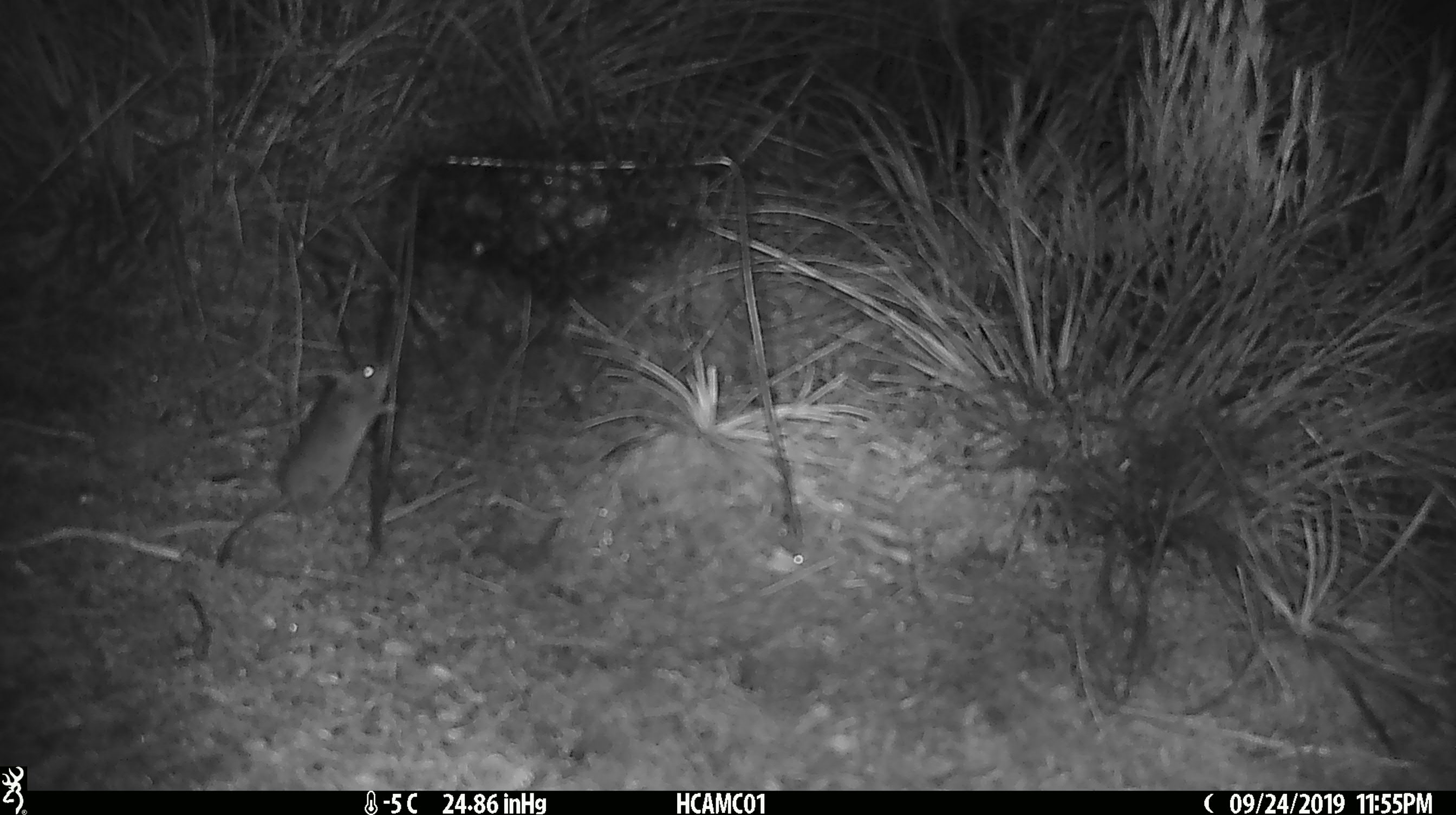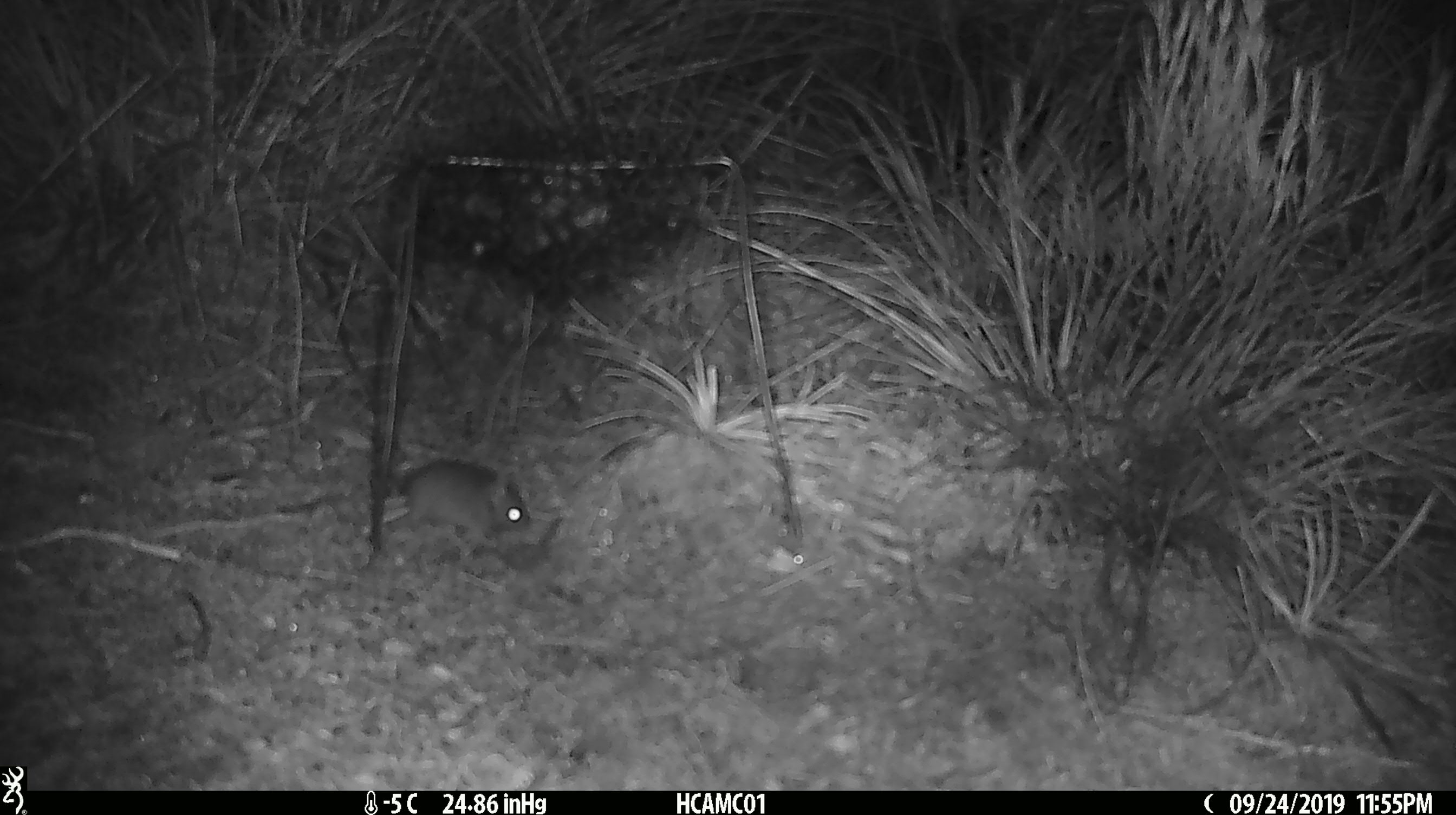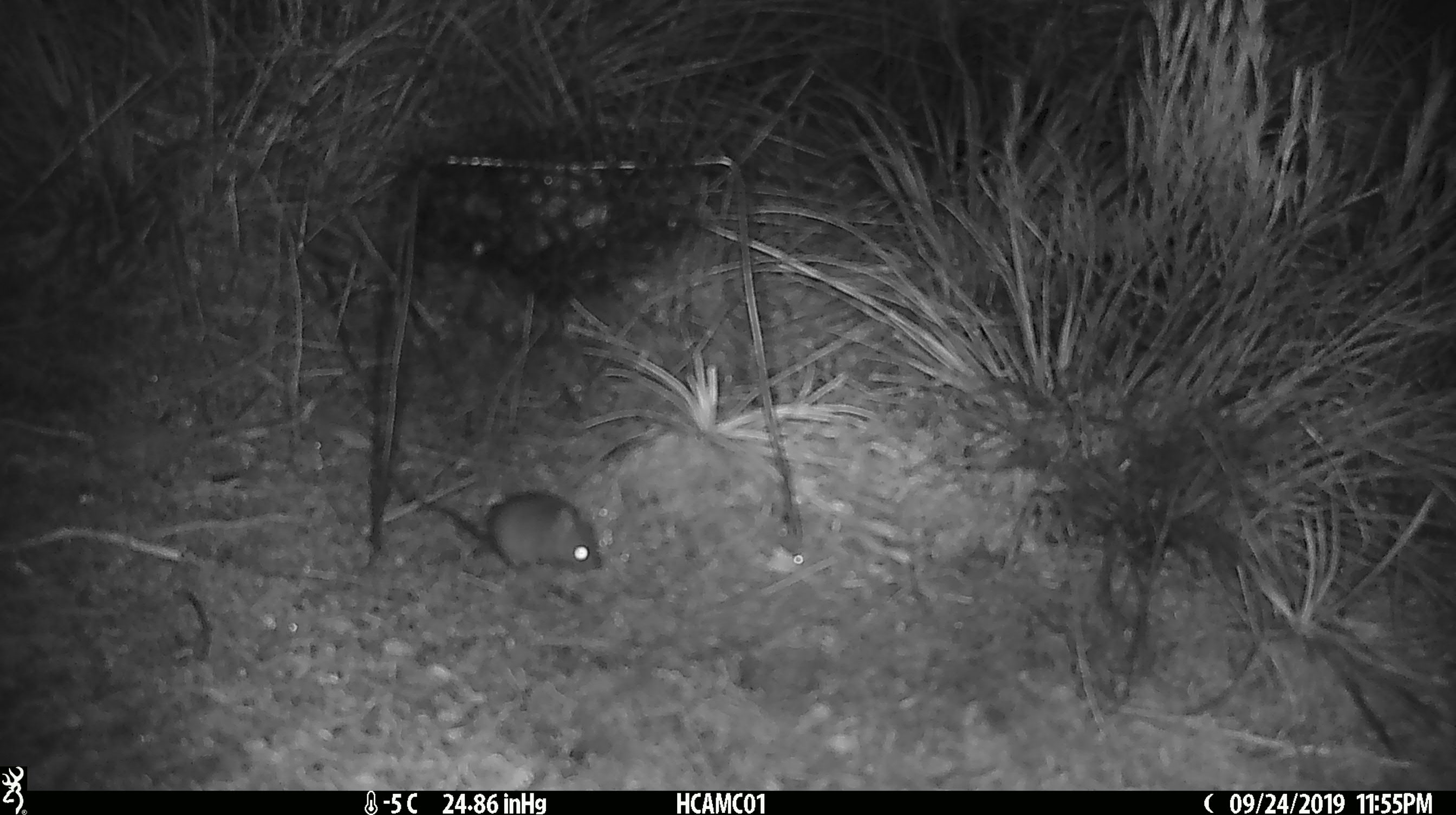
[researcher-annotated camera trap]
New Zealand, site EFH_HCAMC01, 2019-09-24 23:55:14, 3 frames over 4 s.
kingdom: Animalia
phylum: Chordata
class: Mammalia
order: Rodentia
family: Muridae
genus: Mus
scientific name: Mus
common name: mouse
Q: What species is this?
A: Mouse (Mus).